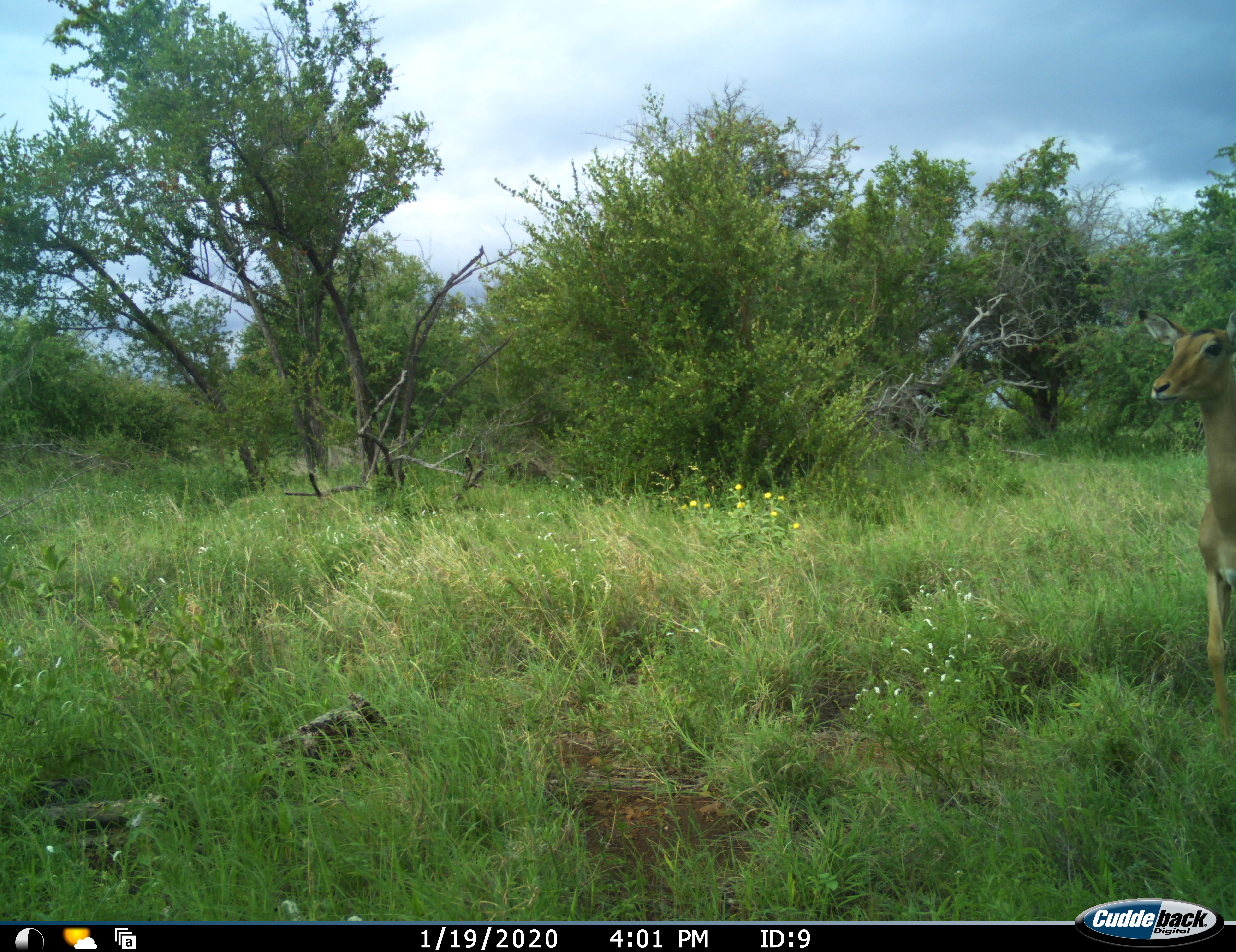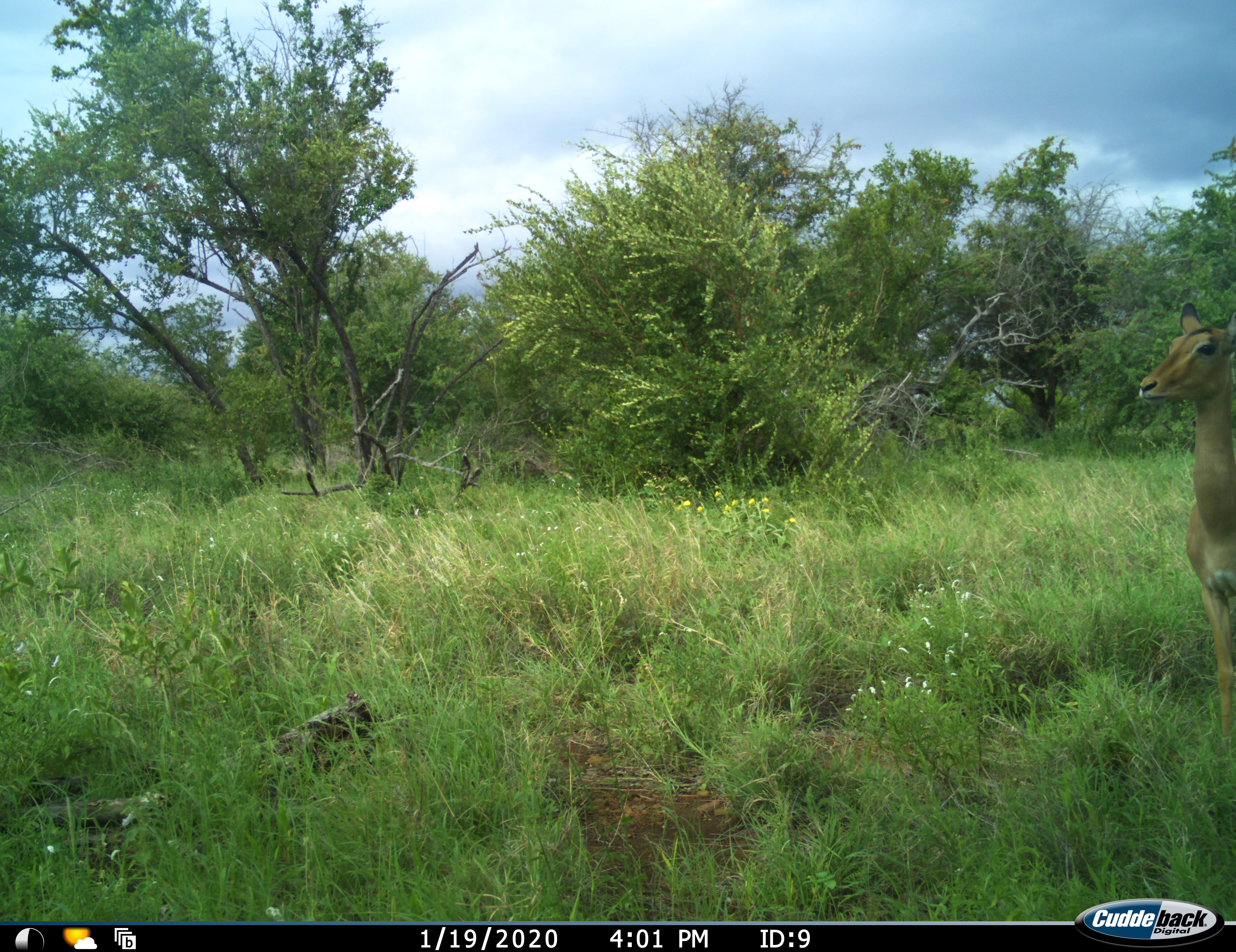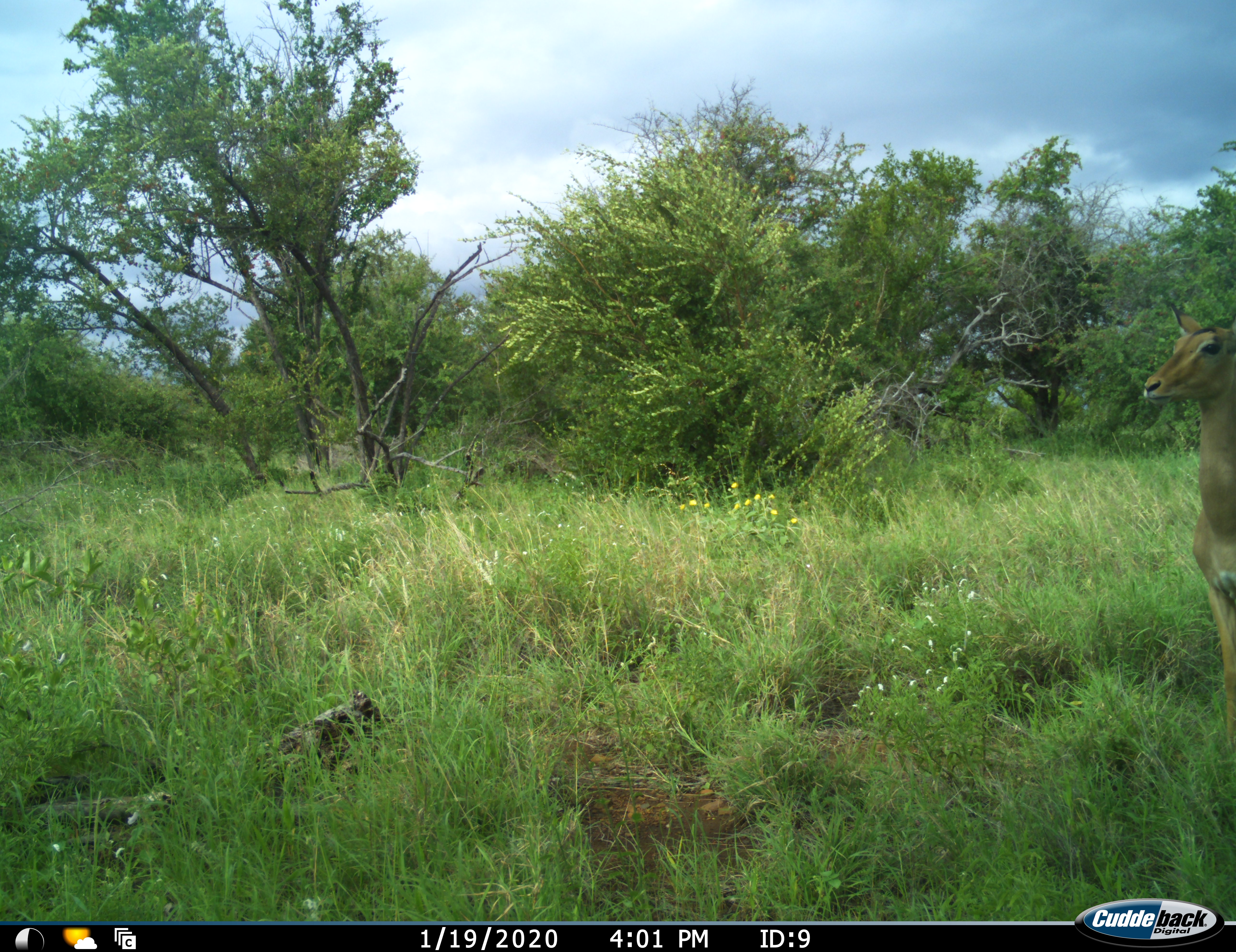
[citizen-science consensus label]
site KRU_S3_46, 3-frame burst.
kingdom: Animalia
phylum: Chordata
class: Mammalia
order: Artiodactyla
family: Bovidae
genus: Aepyceros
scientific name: Aepyceros melampus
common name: impala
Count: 1.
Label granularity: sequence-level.